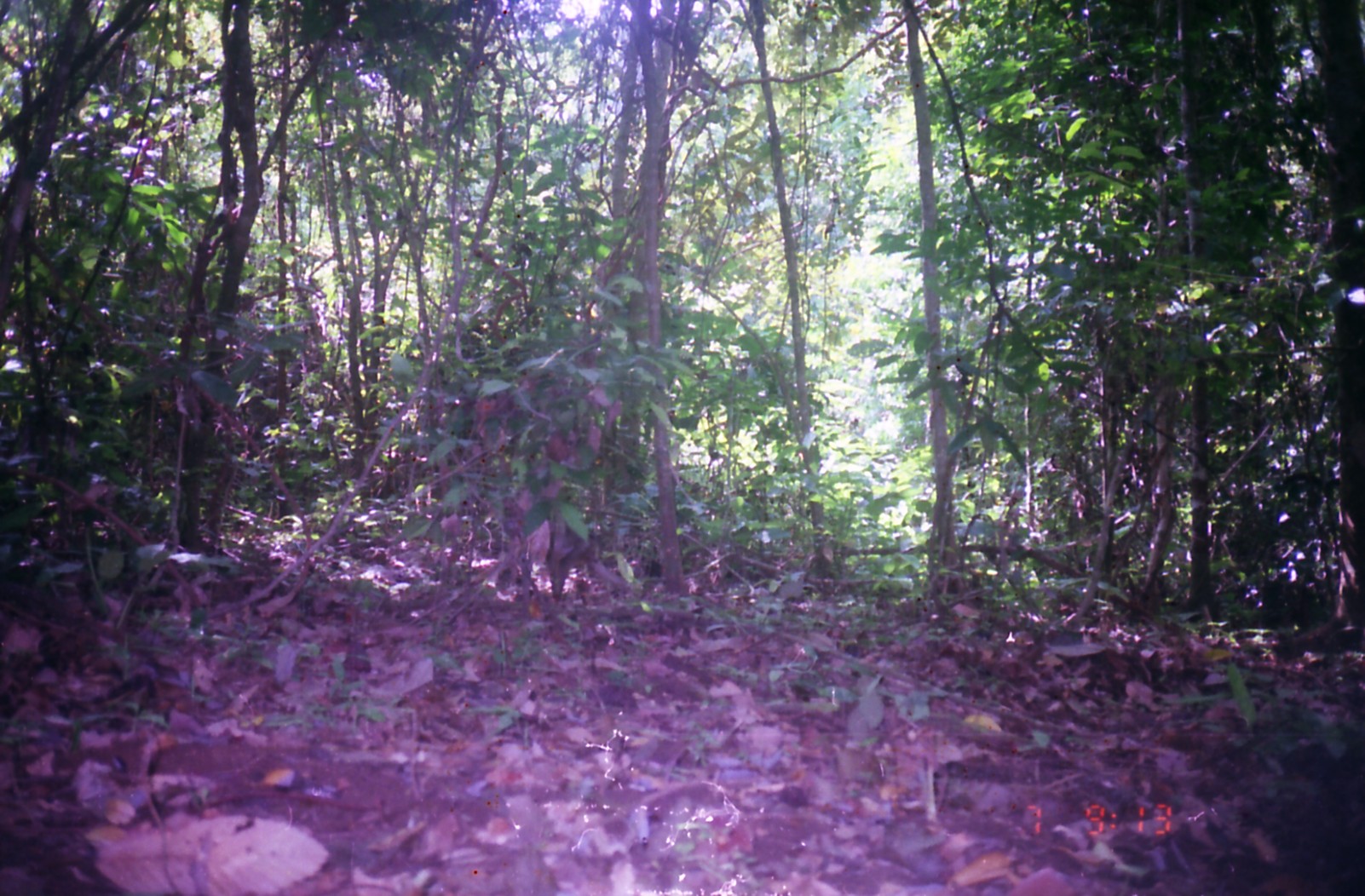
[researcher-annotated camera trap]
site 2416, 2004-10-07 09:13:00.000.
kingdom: Animalia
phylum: Chordata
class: Mammalia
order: Primates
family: Cercopithecidae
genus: Macaca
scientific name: Macaca nemestrina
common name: southern pig-tailed macaque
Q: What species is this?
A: Macaca nemestrina (southern pig-tailed macaque).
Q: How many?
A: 1.